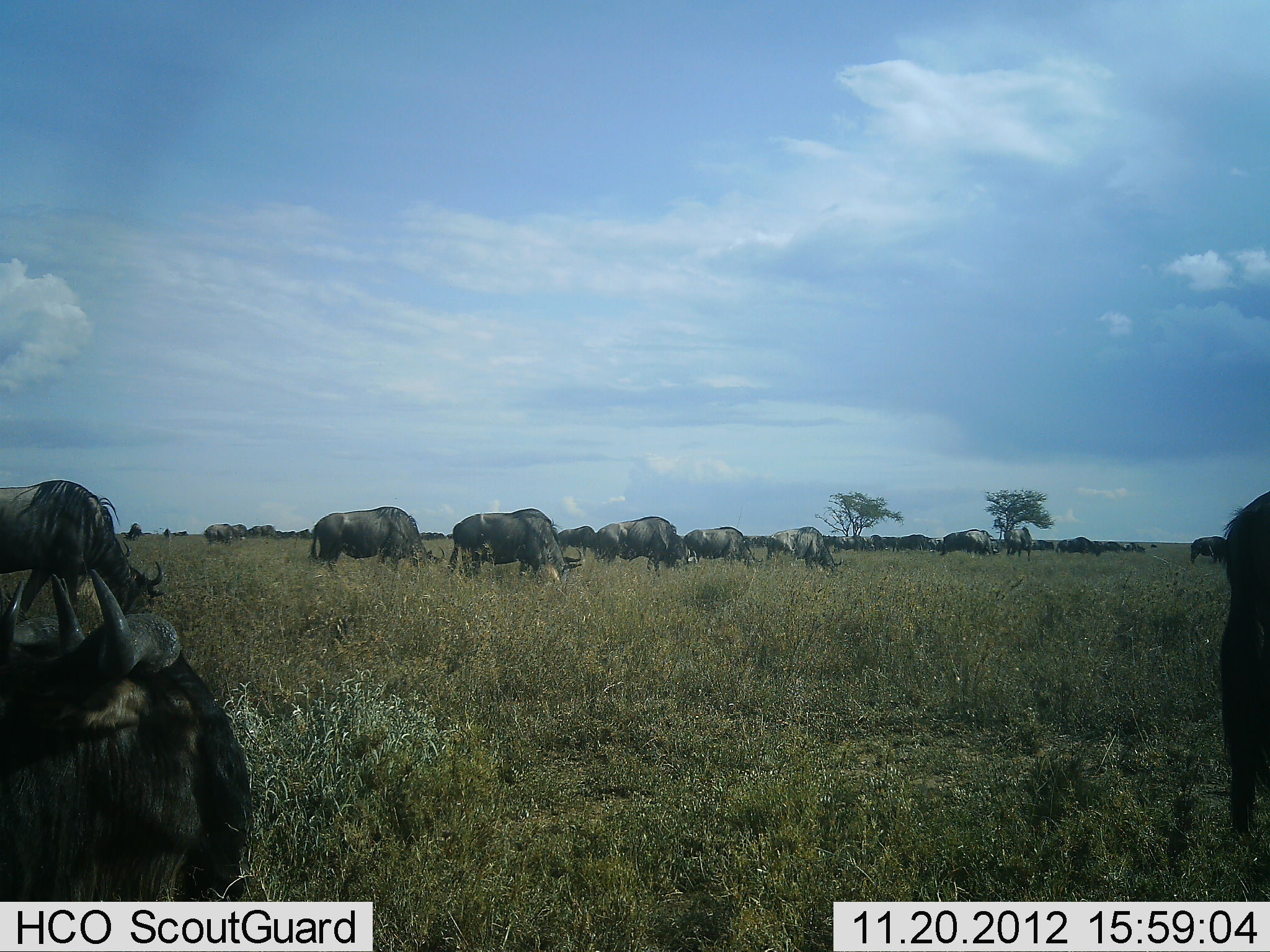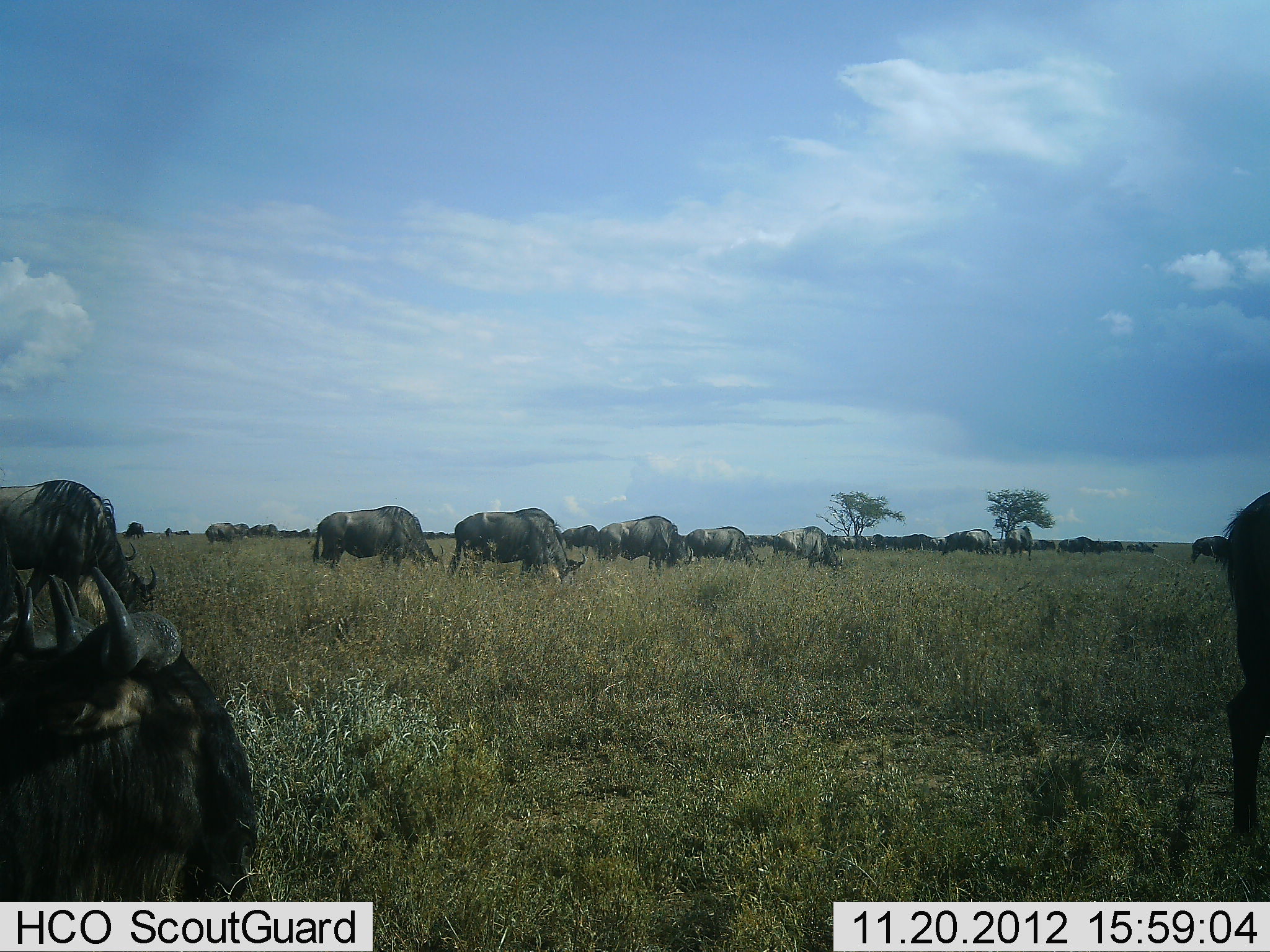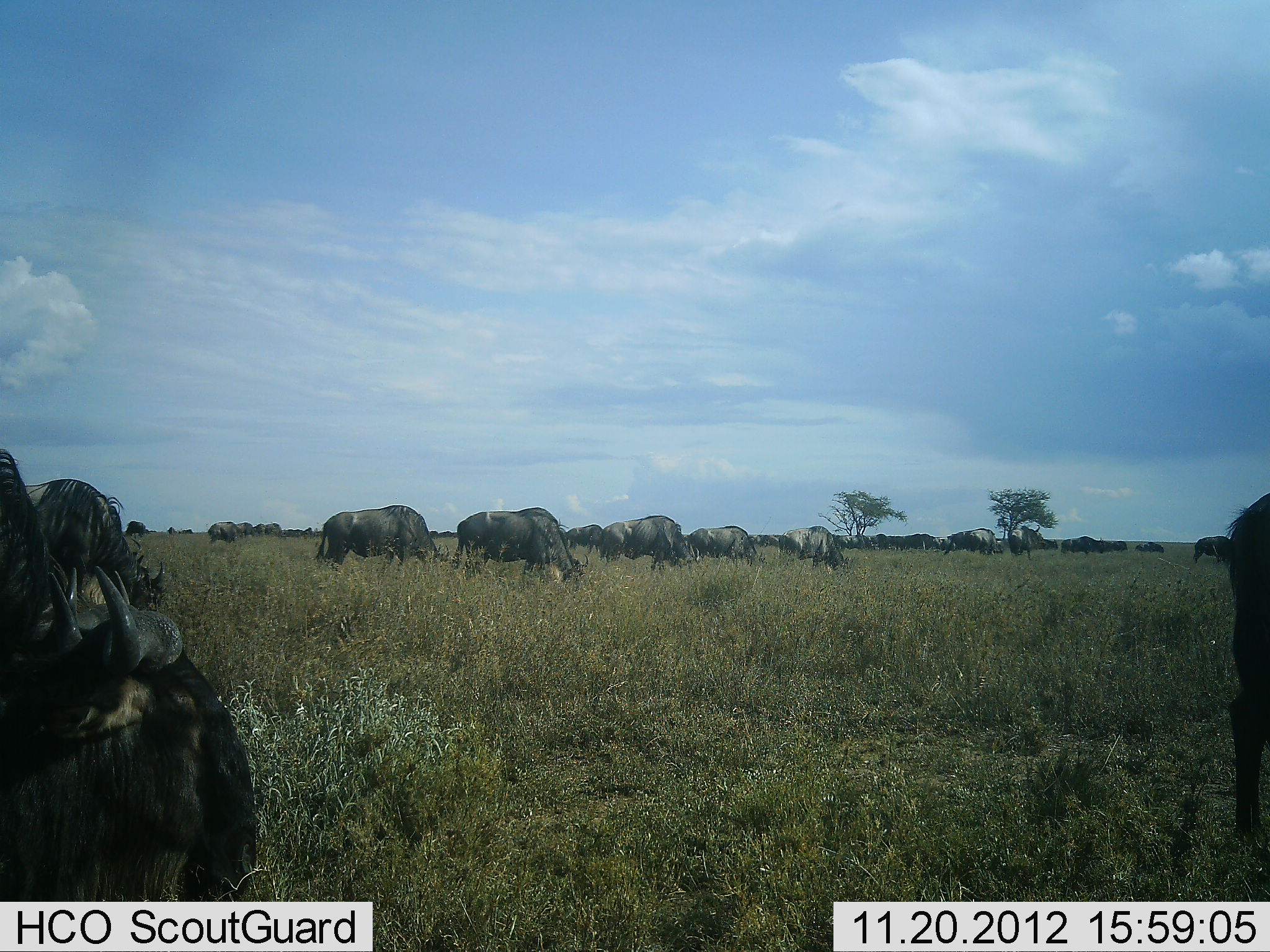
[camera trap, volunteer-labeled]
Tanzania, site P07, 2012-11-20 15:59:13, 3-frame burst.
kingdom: Animalia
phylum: Chordata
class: Mammalia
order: Artiodactyla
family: Bovidae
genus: Connochaetes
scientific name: Connochaetes taurinus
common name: blue wildebeest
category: wildebeest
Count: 11-50.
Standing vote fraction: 40%.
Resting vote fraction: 30%.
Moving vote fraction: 30%.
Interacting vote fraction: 0%.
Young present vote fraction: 0%.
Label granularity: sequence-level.